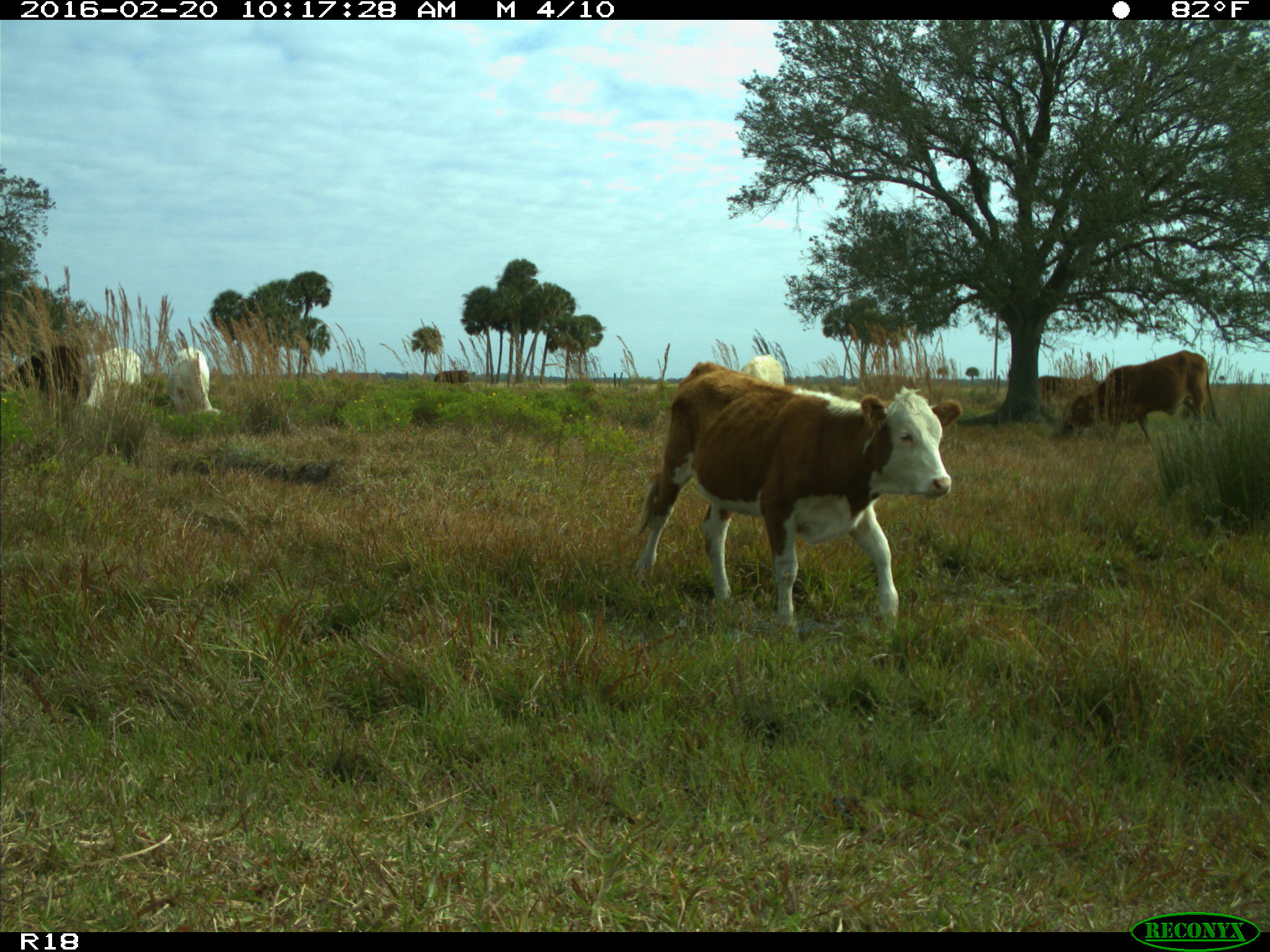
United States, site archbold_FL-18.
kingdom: Animalia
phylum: Chordata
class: Mammalia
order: Artiodactyla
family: Bovidae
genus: Bos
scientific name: Bos taurus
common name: domestic cow